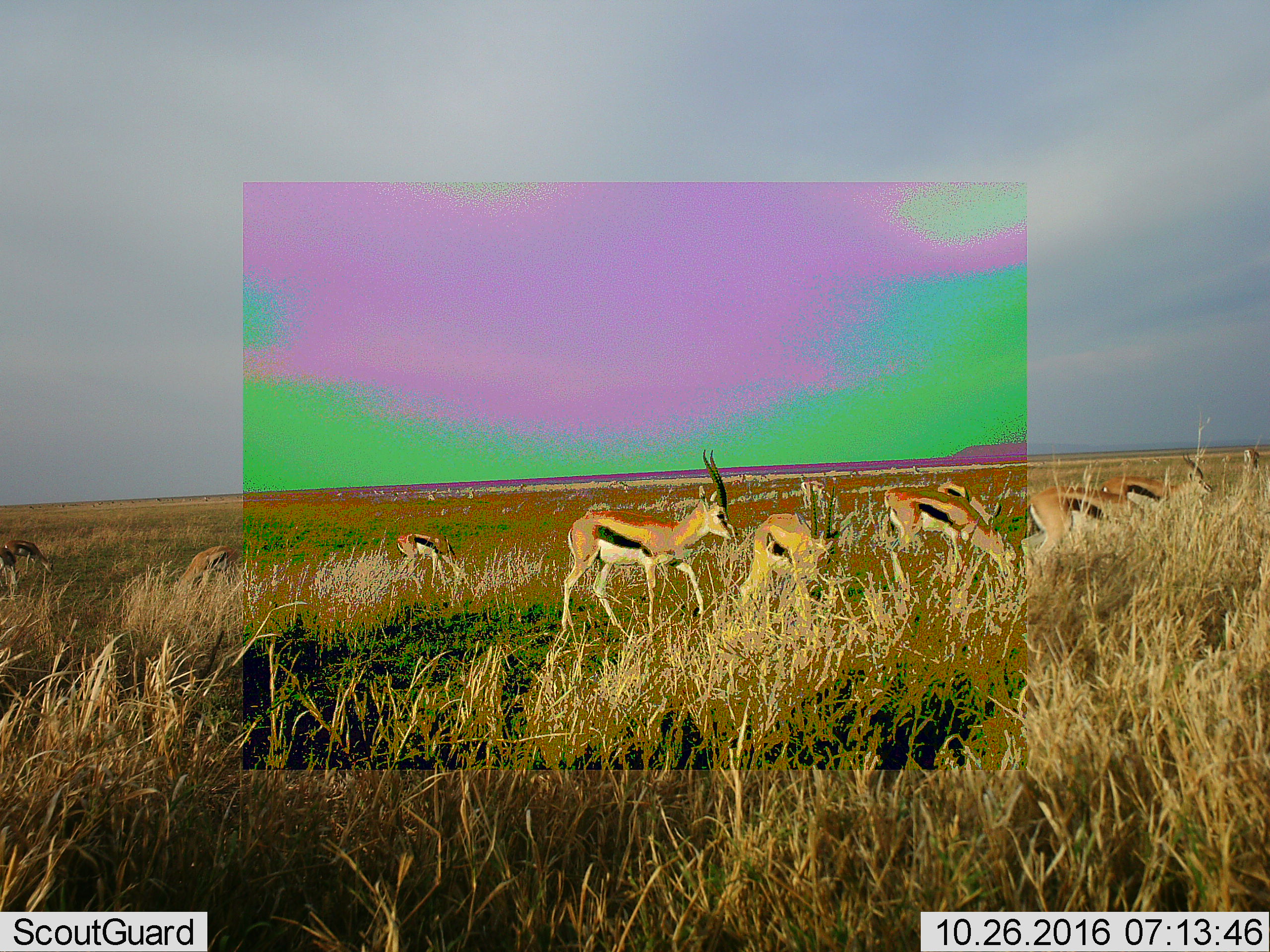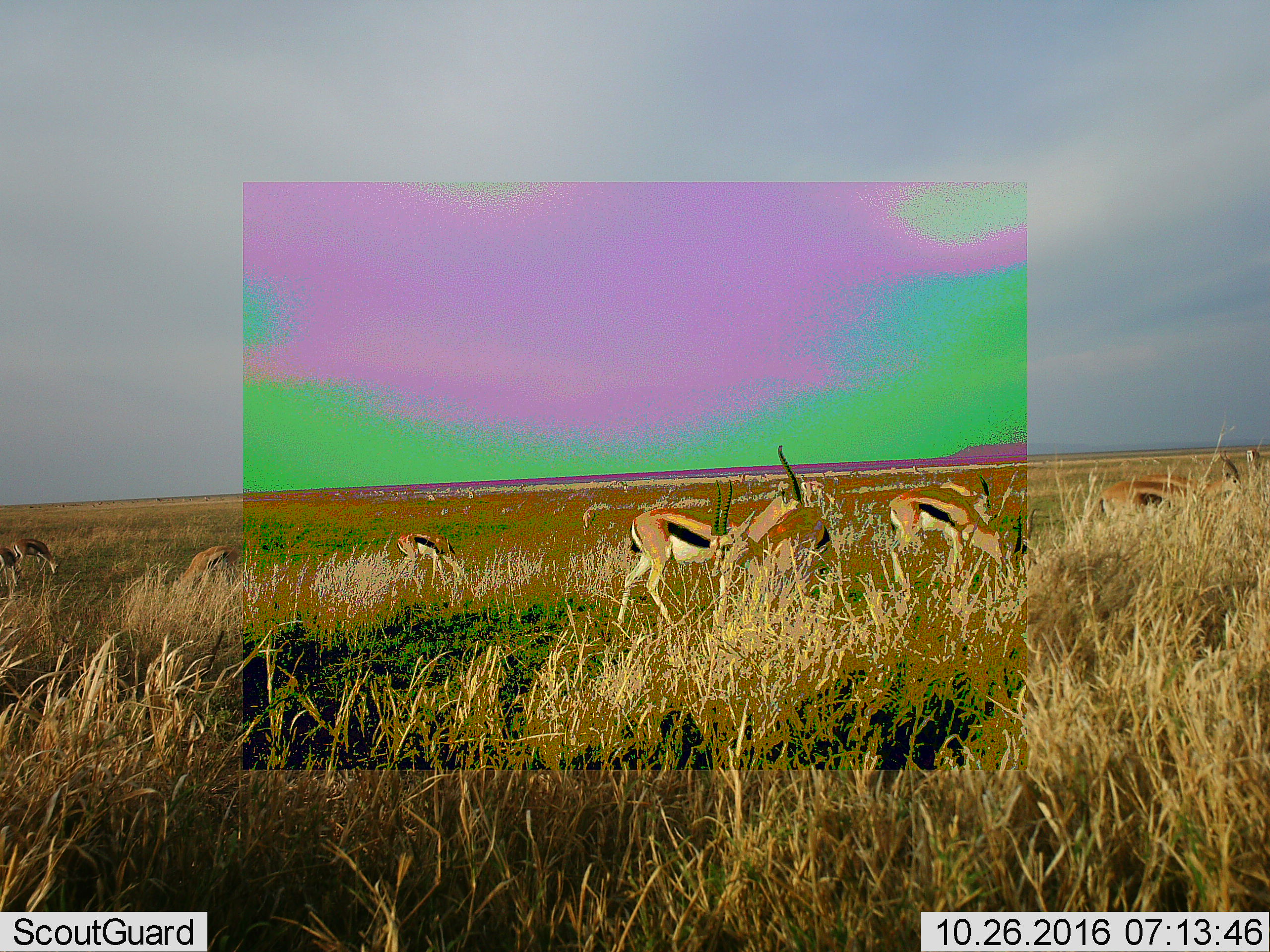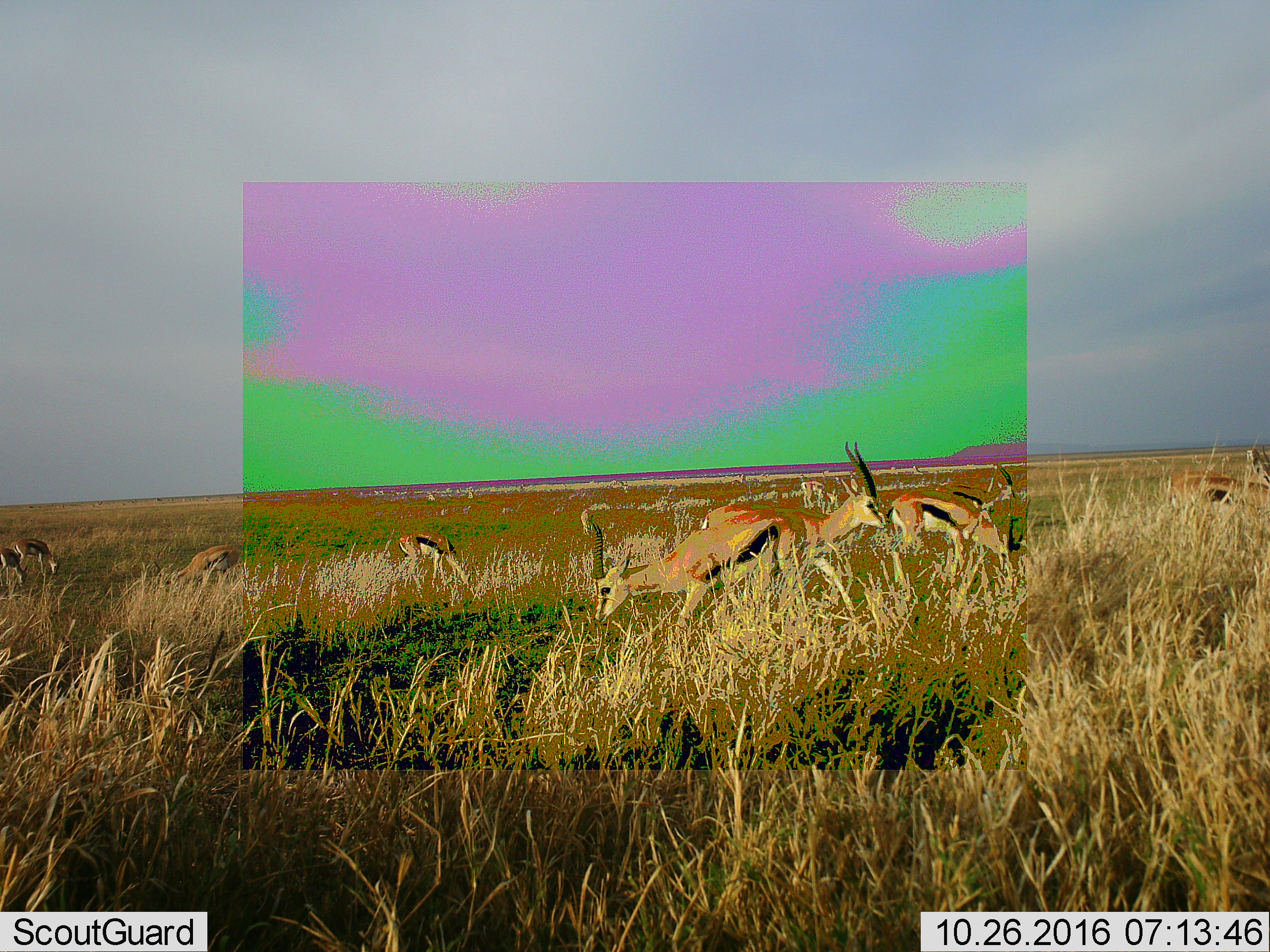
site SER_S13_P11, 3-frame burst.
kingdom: Animalia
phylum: Chordata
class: Mammalia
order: Artiodactyla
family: Bovidae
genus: Eudorcas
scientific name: Eudorcas thomsonii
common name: thomson's gazelle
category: gazellethomsons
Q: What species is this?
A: Gazellethomsons (thomson's gazelle) (Eudorcas thomsonii).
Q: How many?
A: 11-50.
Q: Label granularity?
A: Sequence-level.